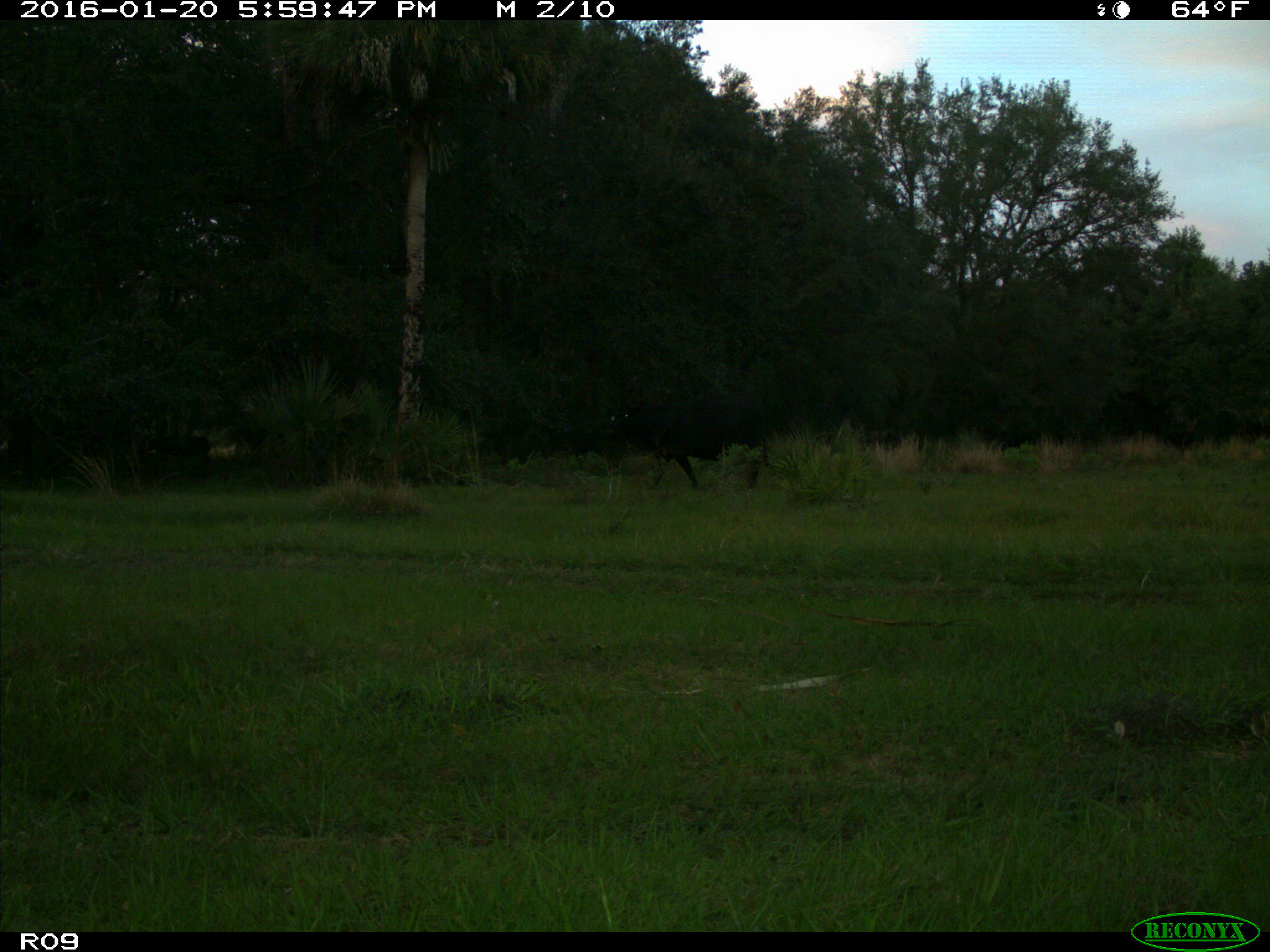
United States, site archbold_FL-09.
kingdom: Animalia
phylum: Chordata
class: Mammalia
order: Artiodactyla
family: Bovidae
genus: Bos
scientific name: Bos taurus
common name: domestic cow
Bos taurus (domestic cow).